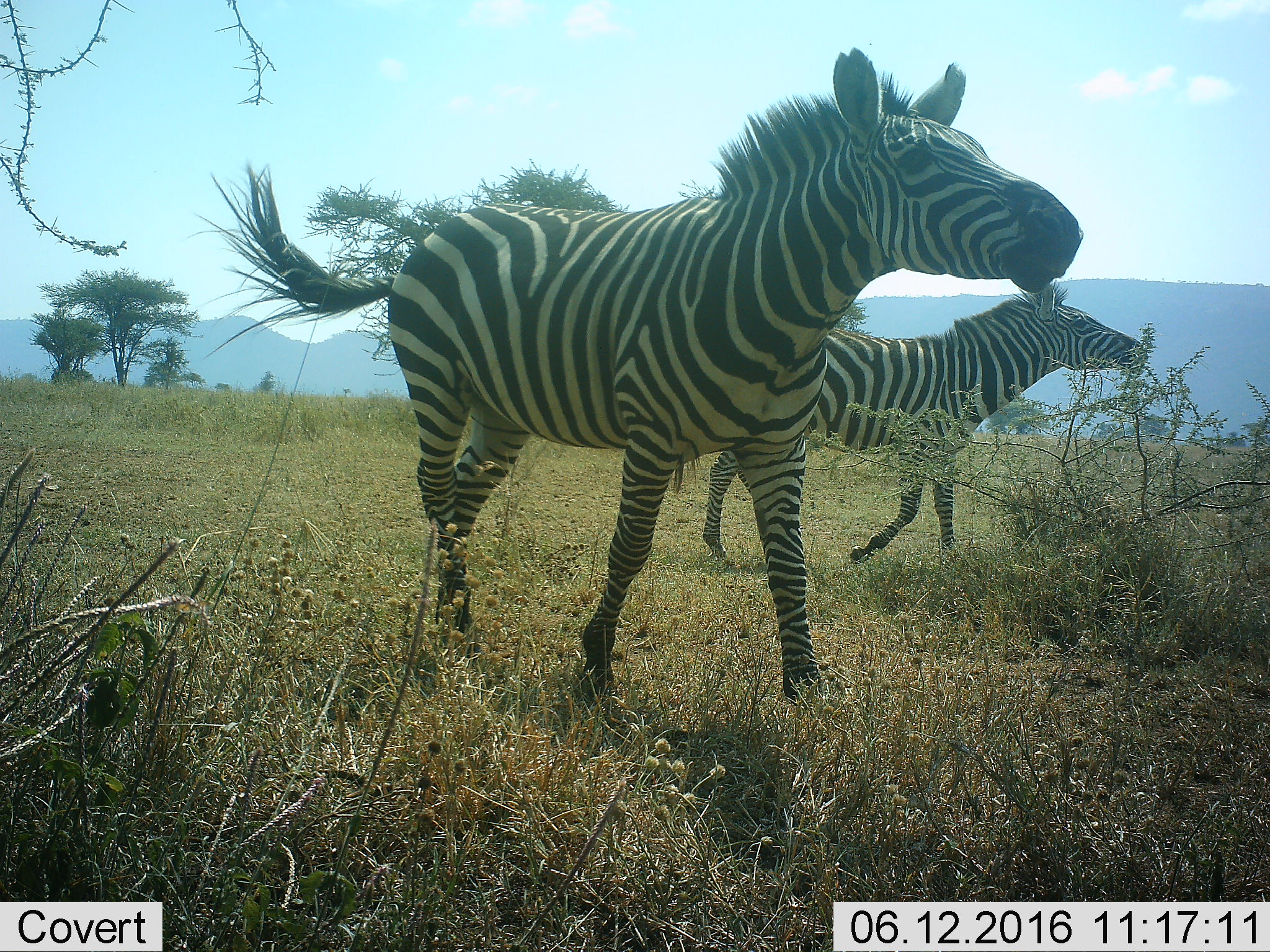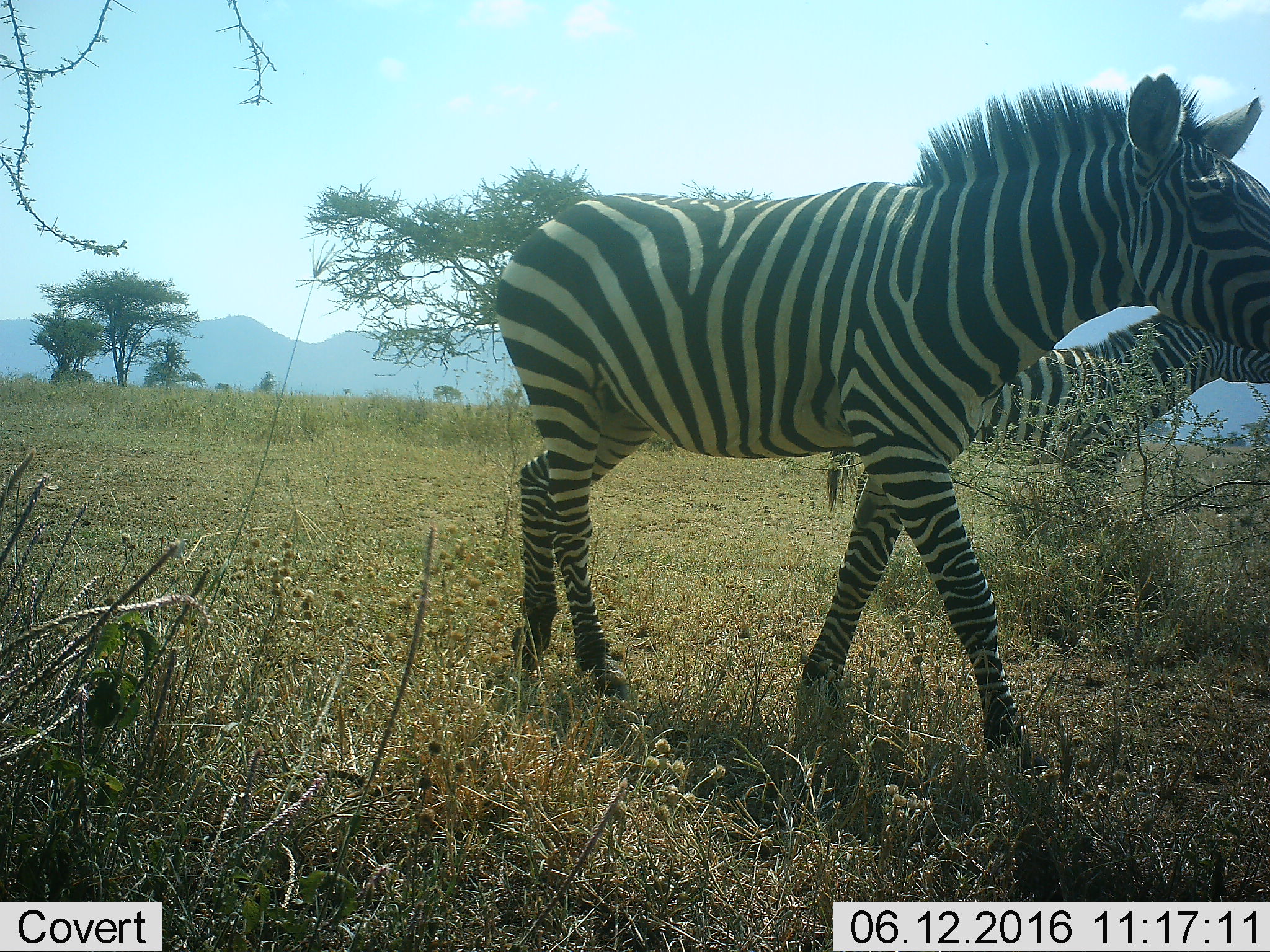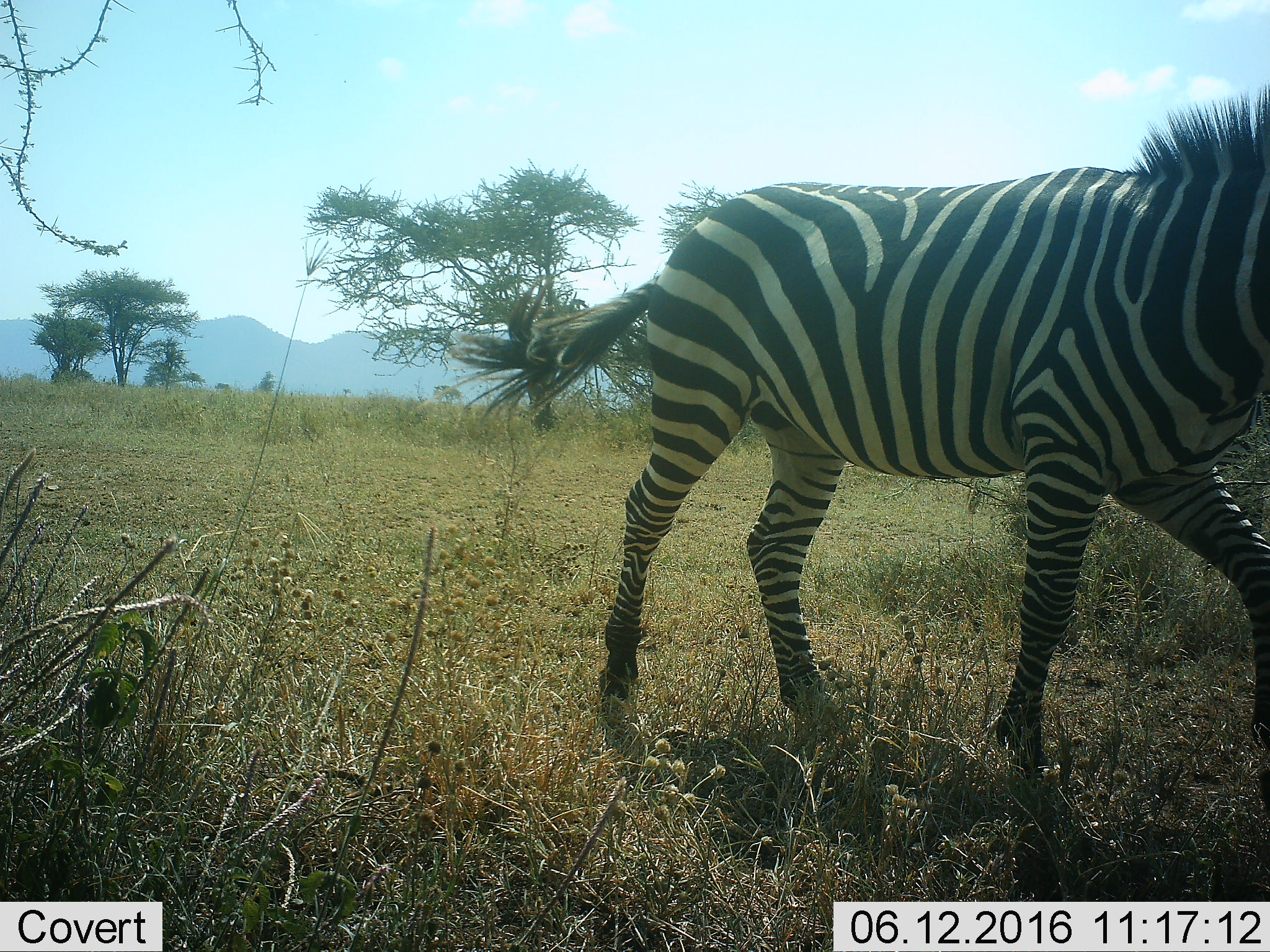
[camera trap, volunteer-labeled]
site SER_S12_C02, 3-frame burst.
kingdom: Animalia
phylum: Chordata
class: Mammalia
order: Perissodactyla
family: Equidae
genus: Equus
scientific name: Equus quagga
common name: plains zebra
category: zebraplains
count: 2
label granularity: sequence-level